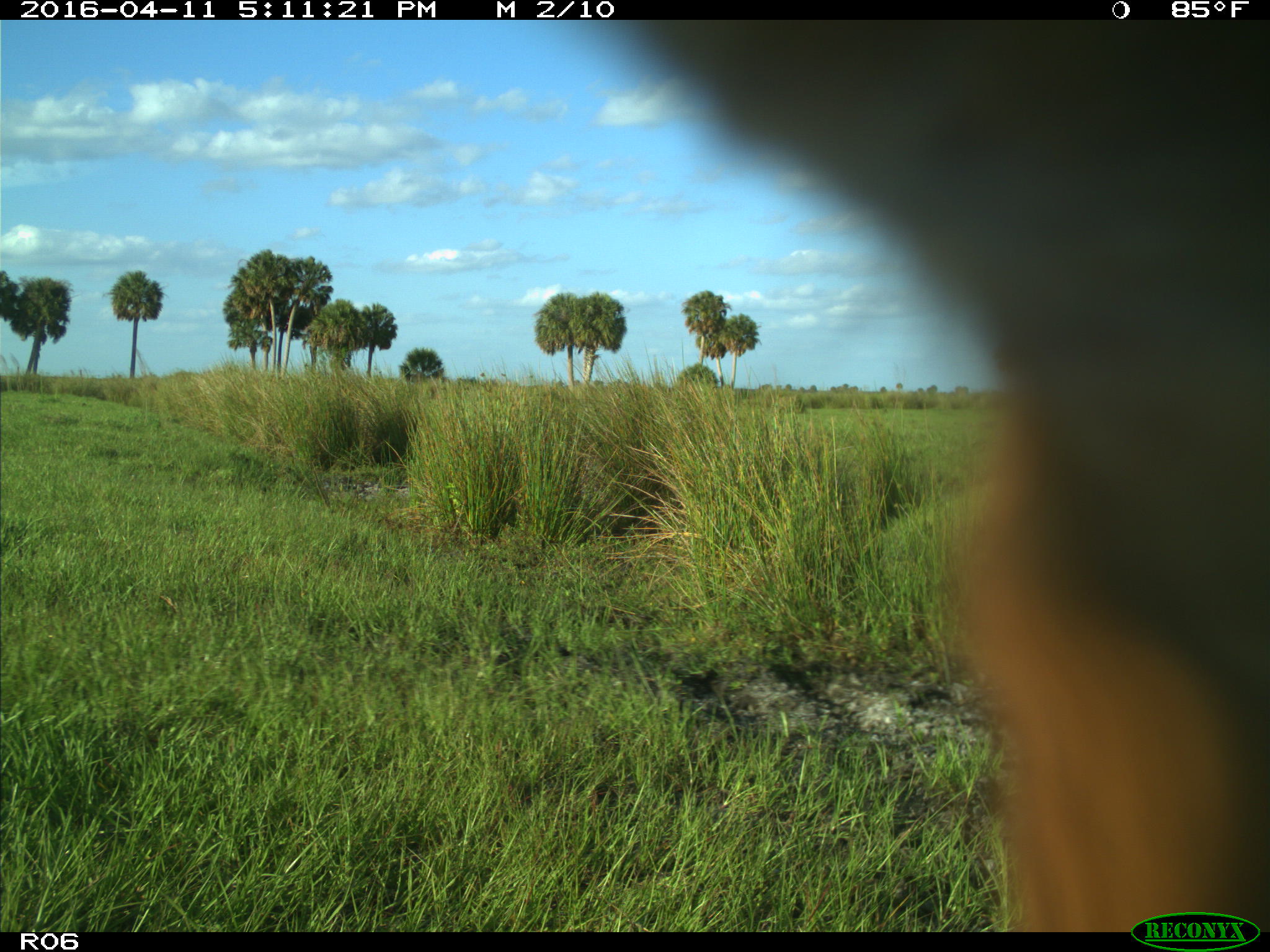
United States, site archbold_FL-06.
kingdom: Animalia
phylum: Chordata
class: Mammalia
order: Artiodactyla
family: Bovidae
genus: Bos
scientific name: Bos taurus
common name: domestic cow